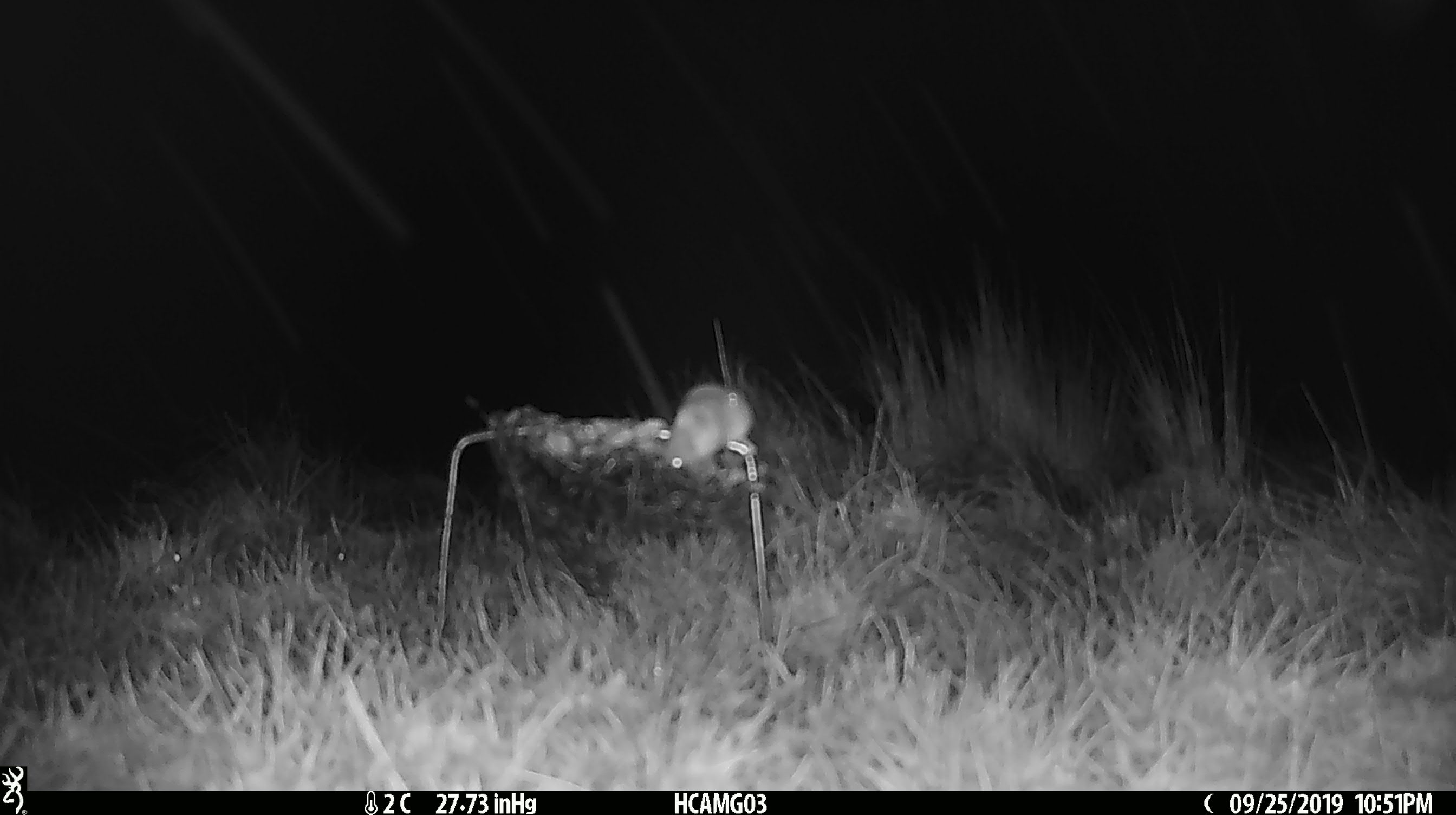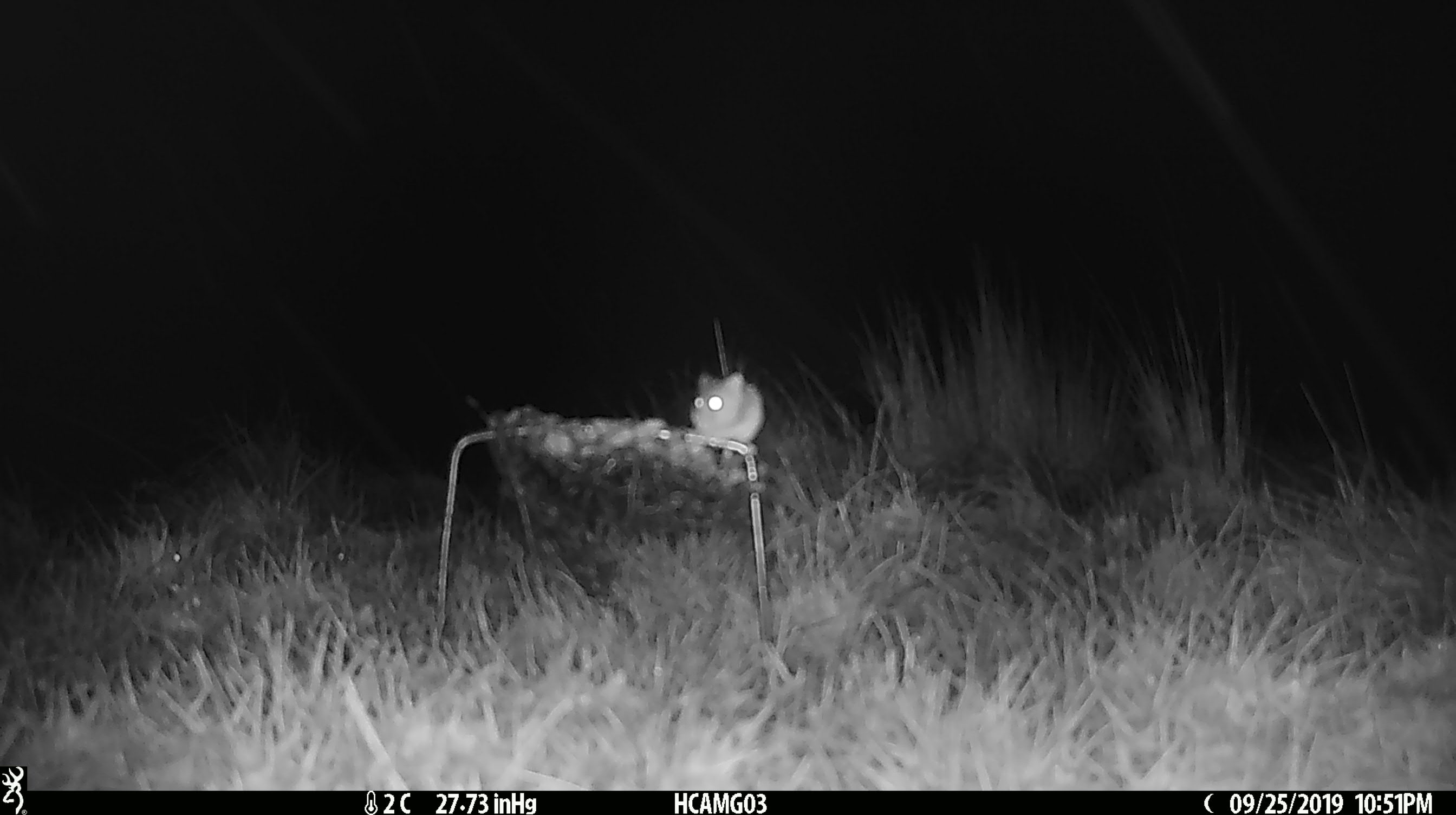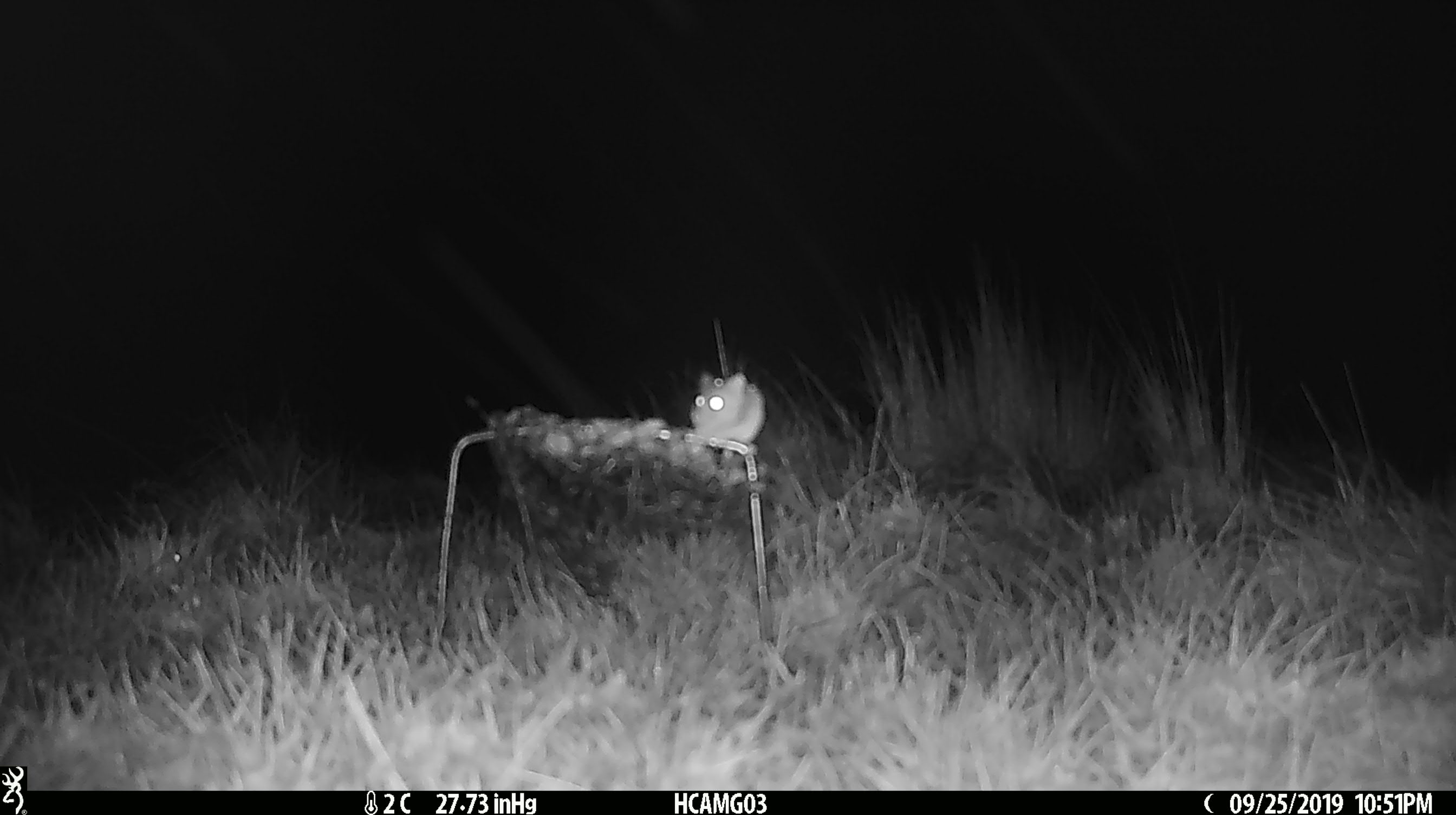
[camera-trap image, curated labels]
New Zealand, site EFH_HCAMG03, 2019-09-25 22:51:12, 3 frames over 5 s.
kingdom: Animalia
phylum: Chordata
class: Mammalia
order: Rodentia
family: Muridae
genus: Mus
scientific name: Mus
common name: mouse